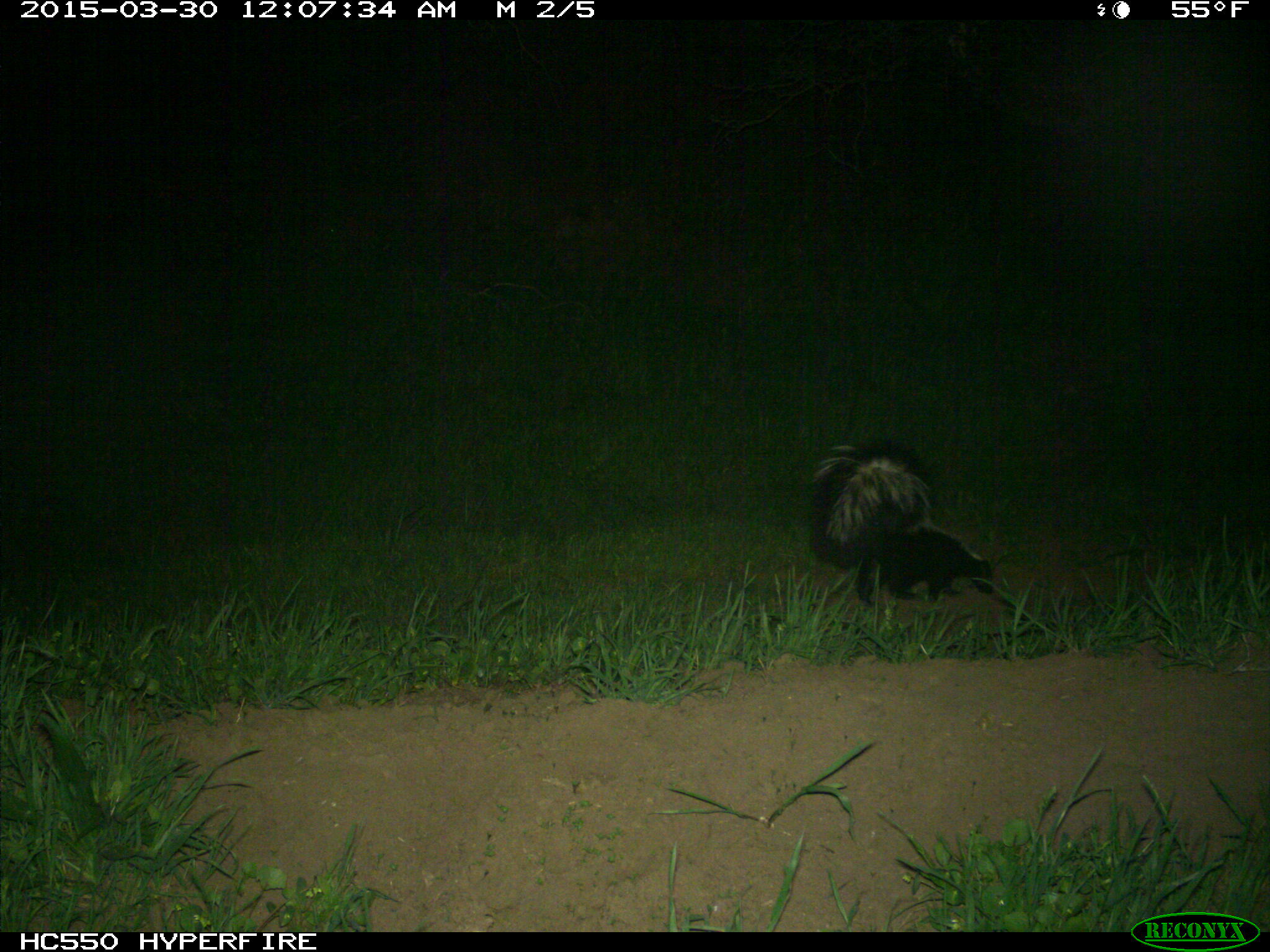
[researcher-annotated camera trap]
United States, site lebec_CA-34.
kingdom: Animalia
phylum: Chordata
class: Mammalia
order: Carnivora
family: Mephitidae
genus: Mephitis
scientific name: Mephitis mephitis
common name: striped skunk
Mephitis mephitis (striped skunk).